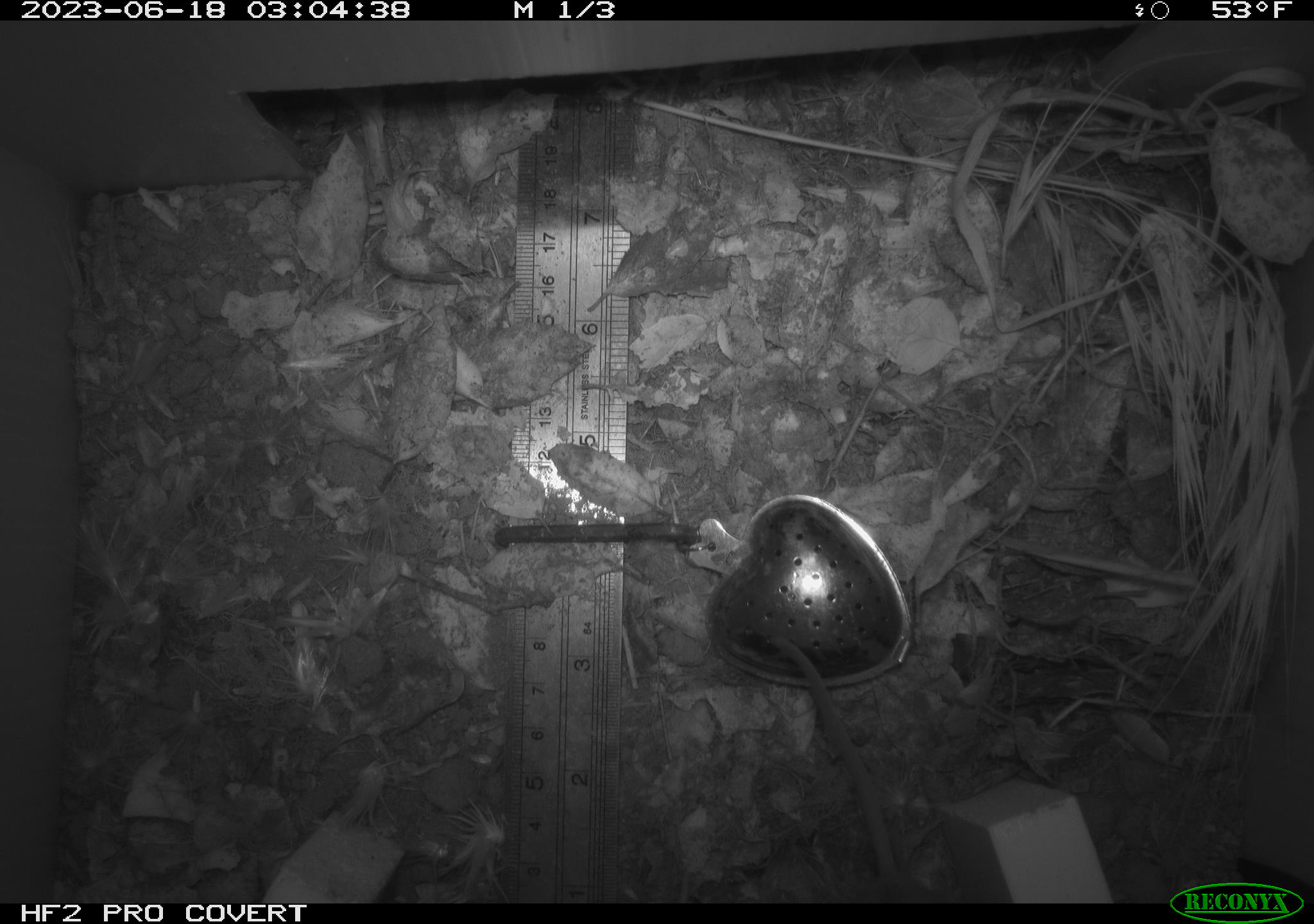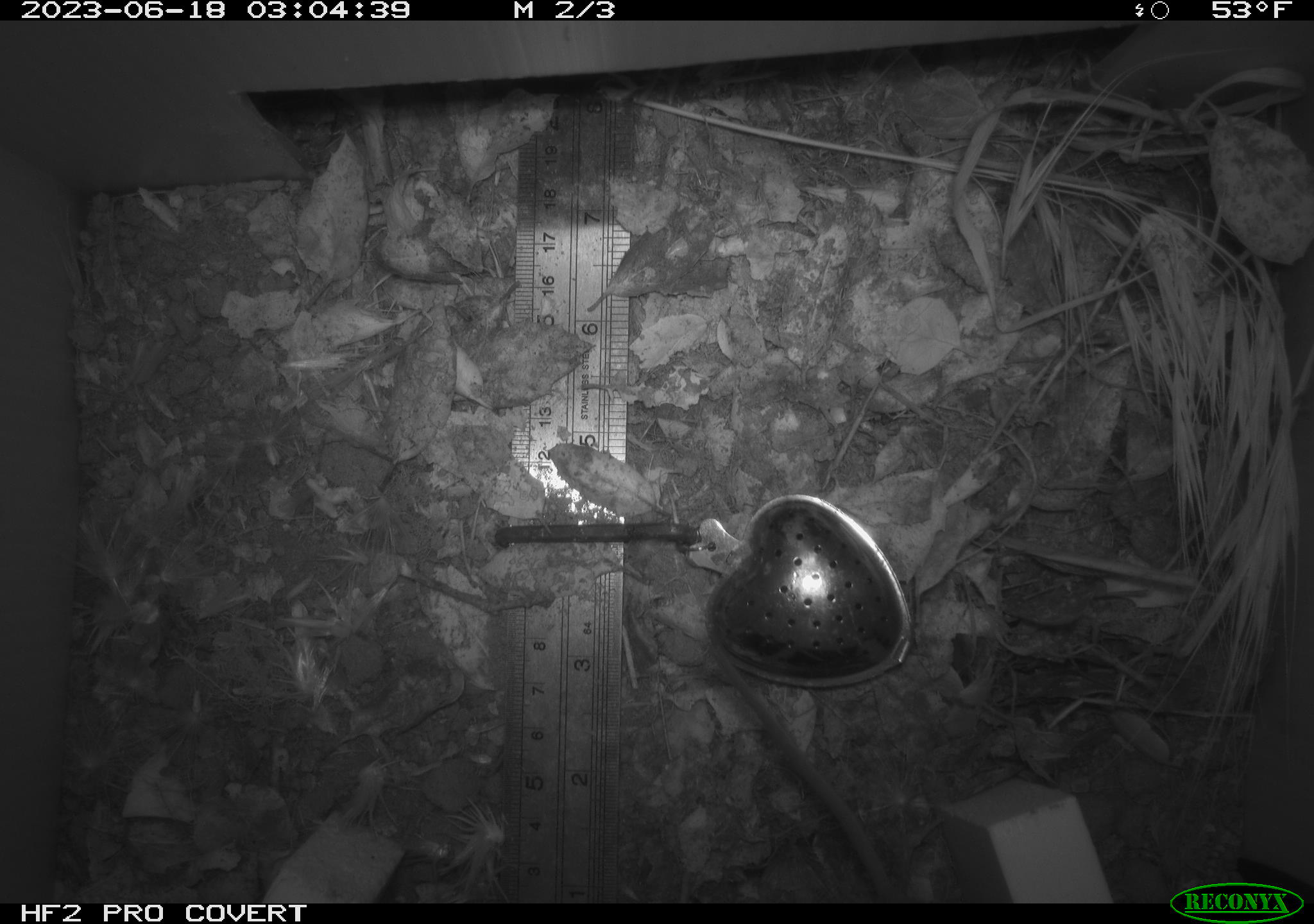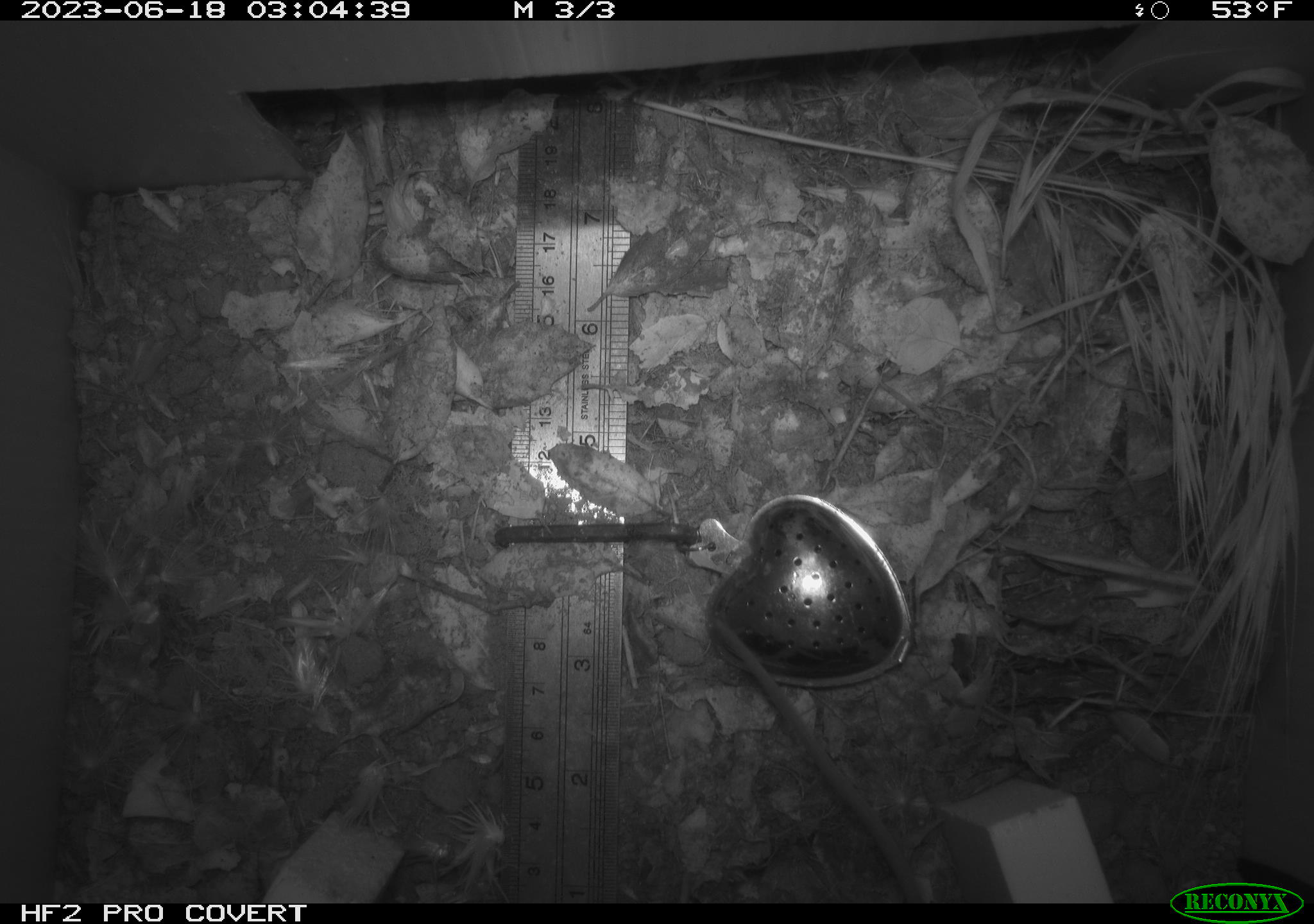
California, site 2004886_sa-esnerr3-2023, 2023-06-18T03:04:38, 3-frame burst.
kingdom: Animalia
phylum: Chordata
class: Mammalia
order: Rodentia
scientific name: Rodentia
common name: mouse species